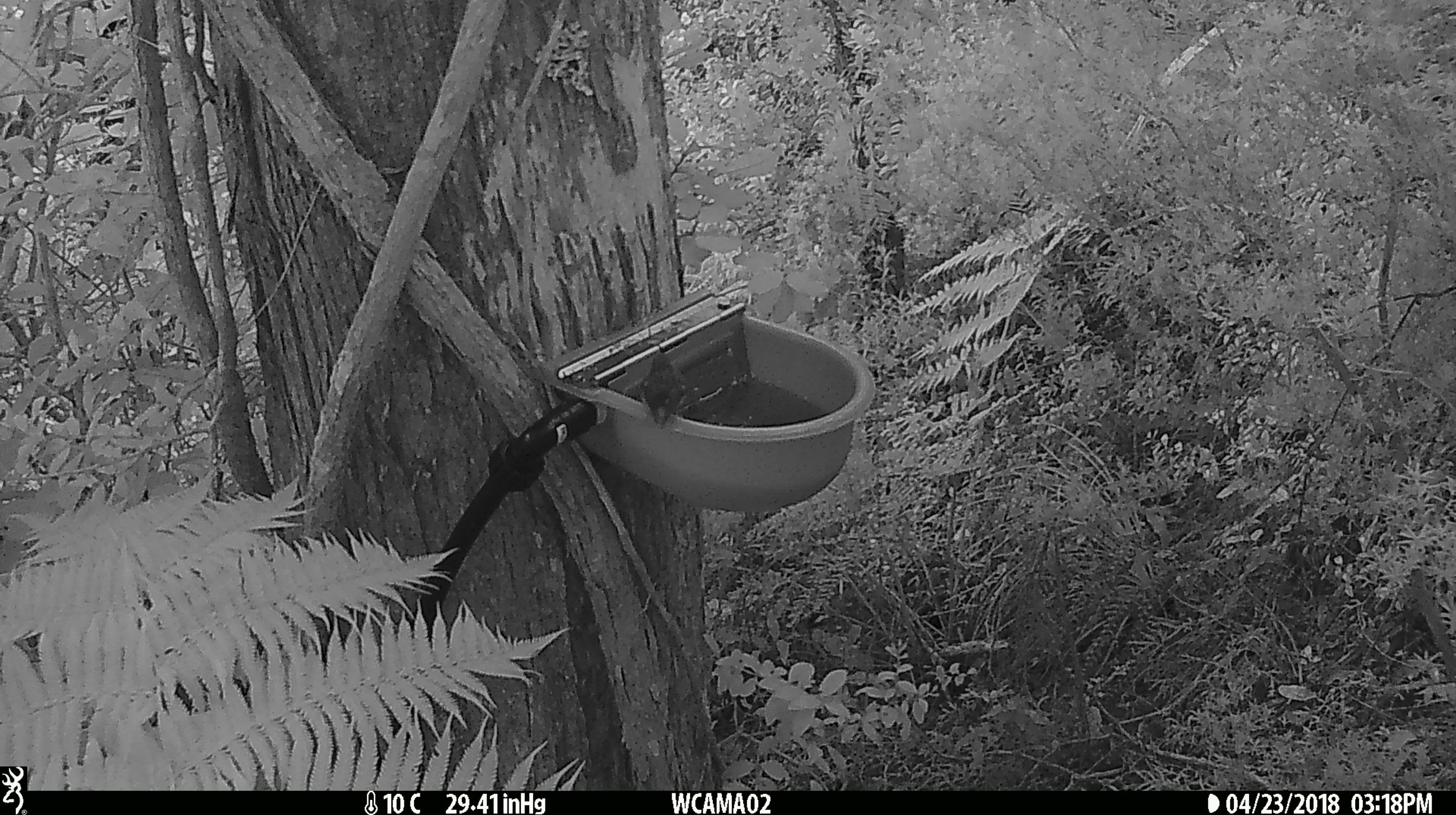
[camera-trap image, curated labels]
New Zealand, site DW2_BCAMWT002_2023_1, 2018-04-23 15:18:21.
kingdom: Animalia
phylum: Chordata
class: Aves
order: Passeriformes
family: Petroicidae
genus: Petroica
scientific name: Petroica macrocephala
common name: tomtit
Tomtit (Petroica macrocephala).